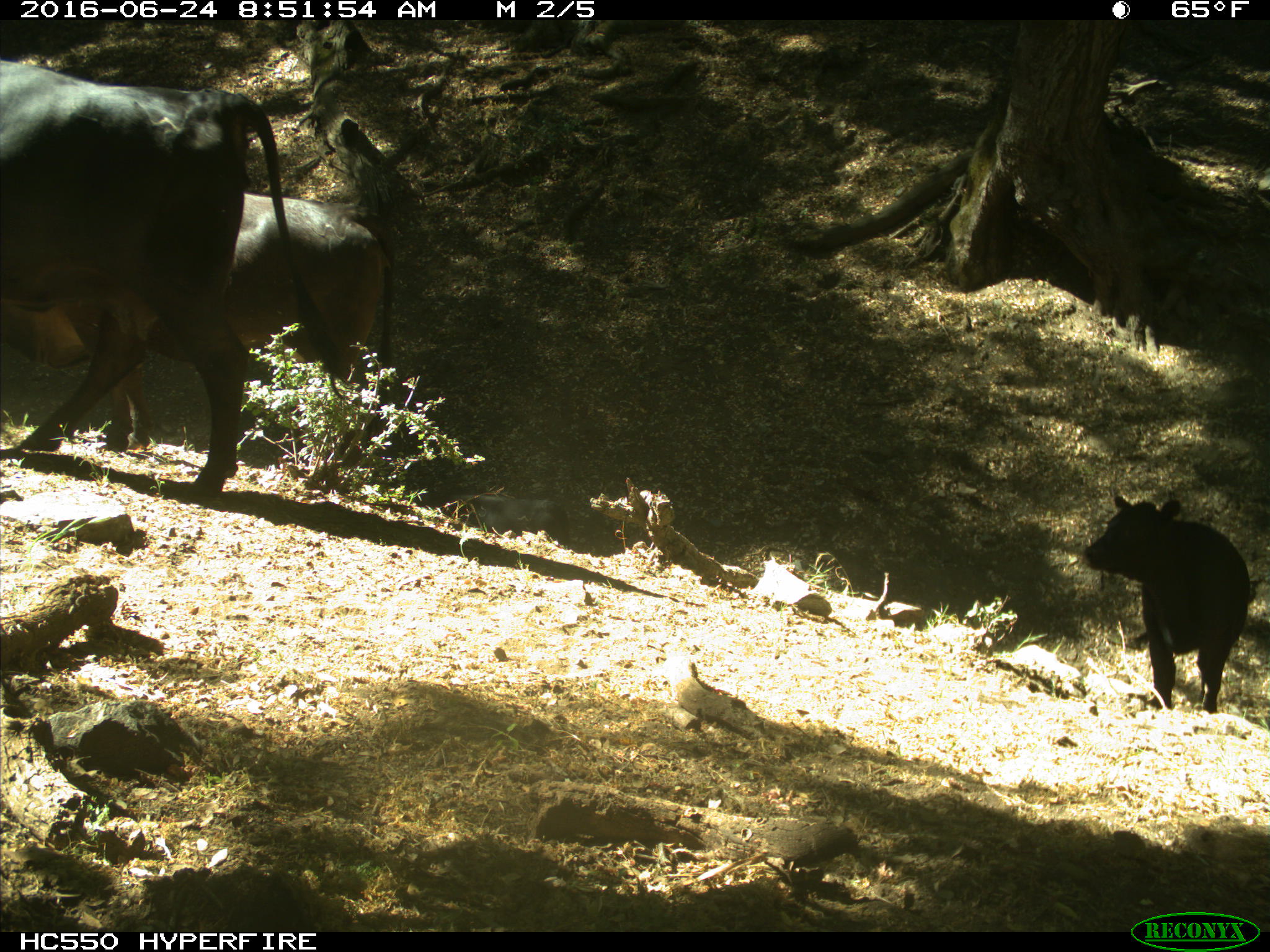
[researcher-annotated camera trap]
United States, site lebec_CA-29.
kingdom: Animalia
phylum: Chordata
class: Mammalia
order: Artiodactyla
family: Bovidae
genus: Bos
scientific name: Bos taurus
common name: domestic cow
Bos taurus (domestic cow).